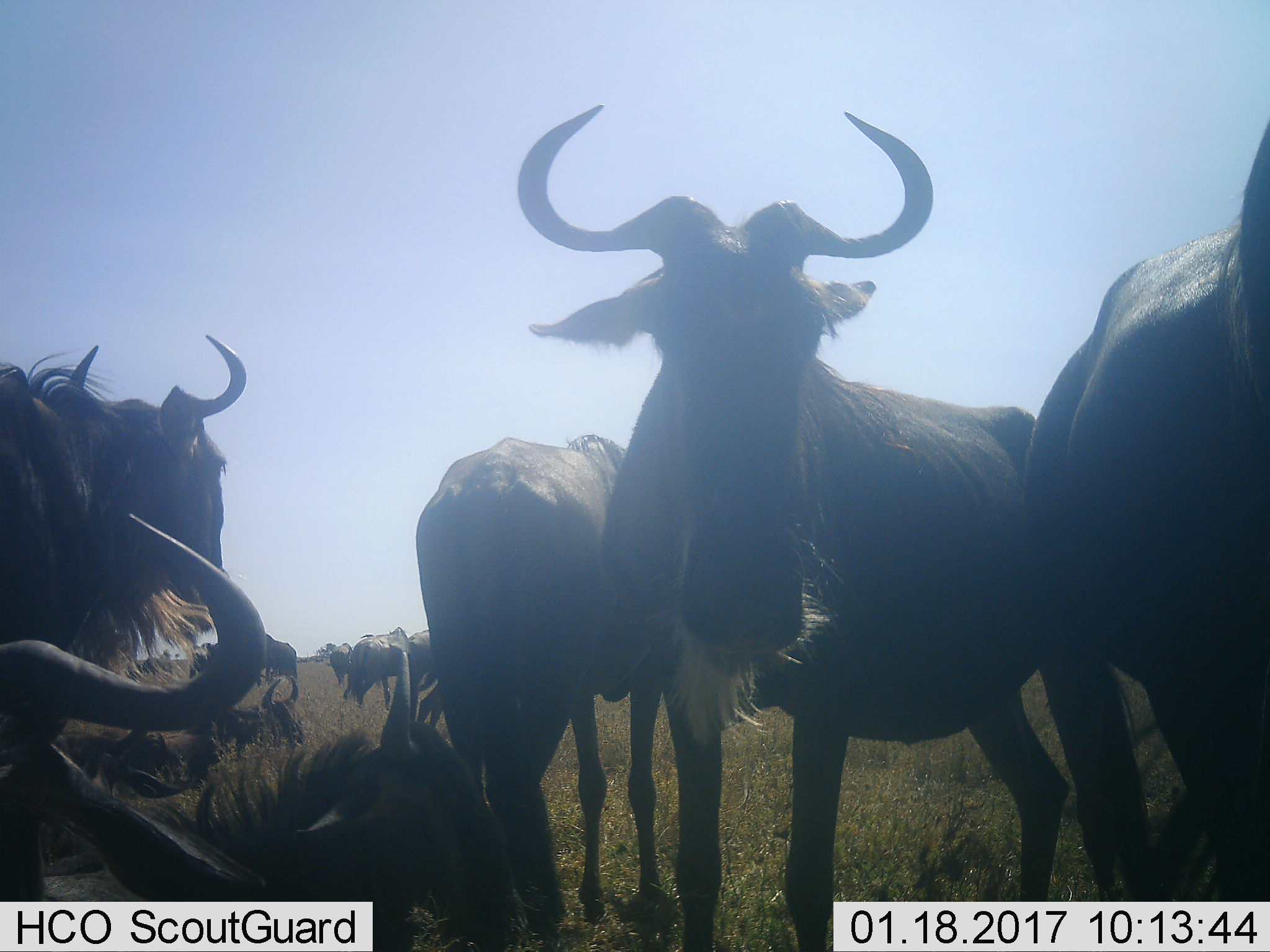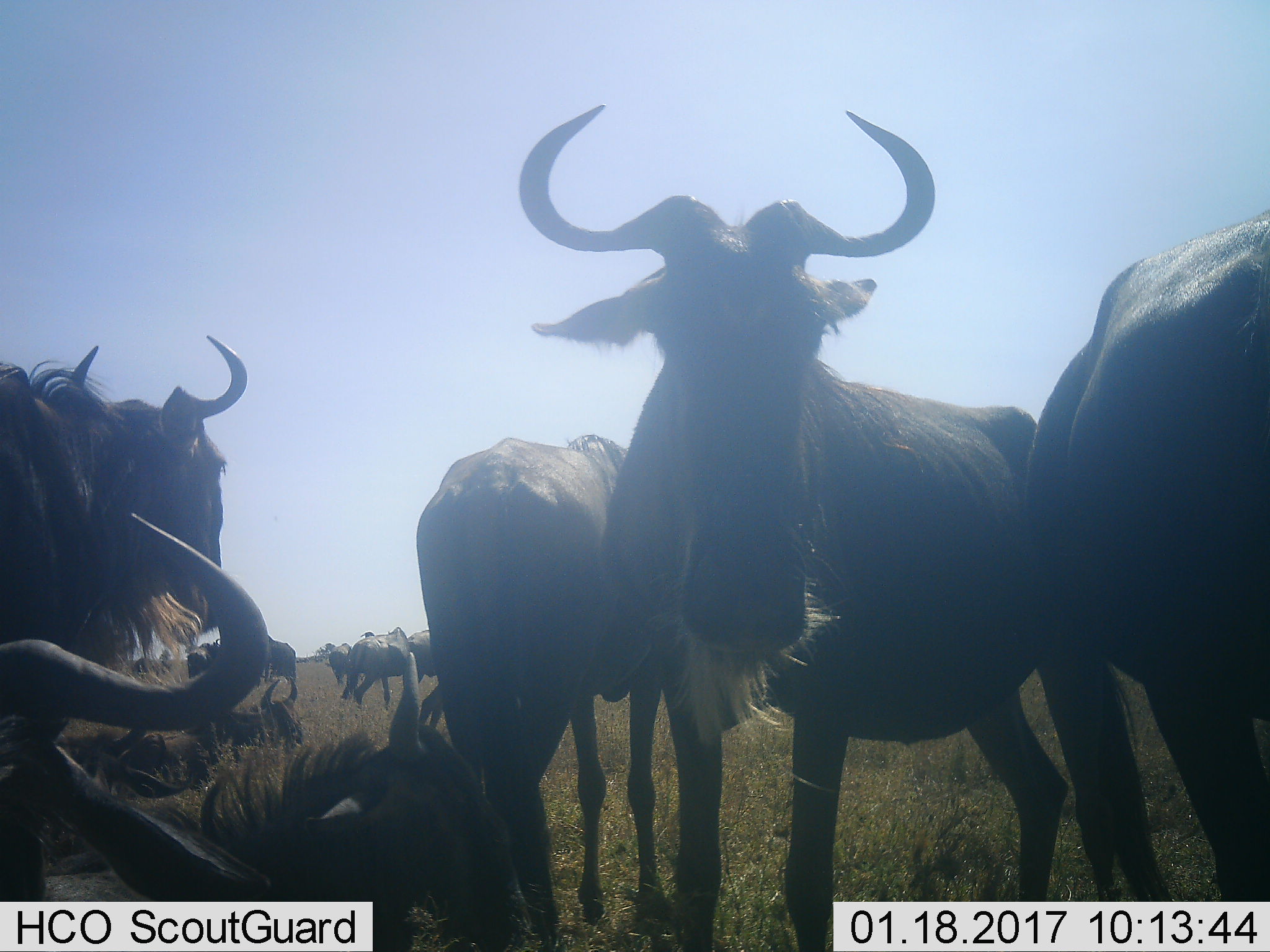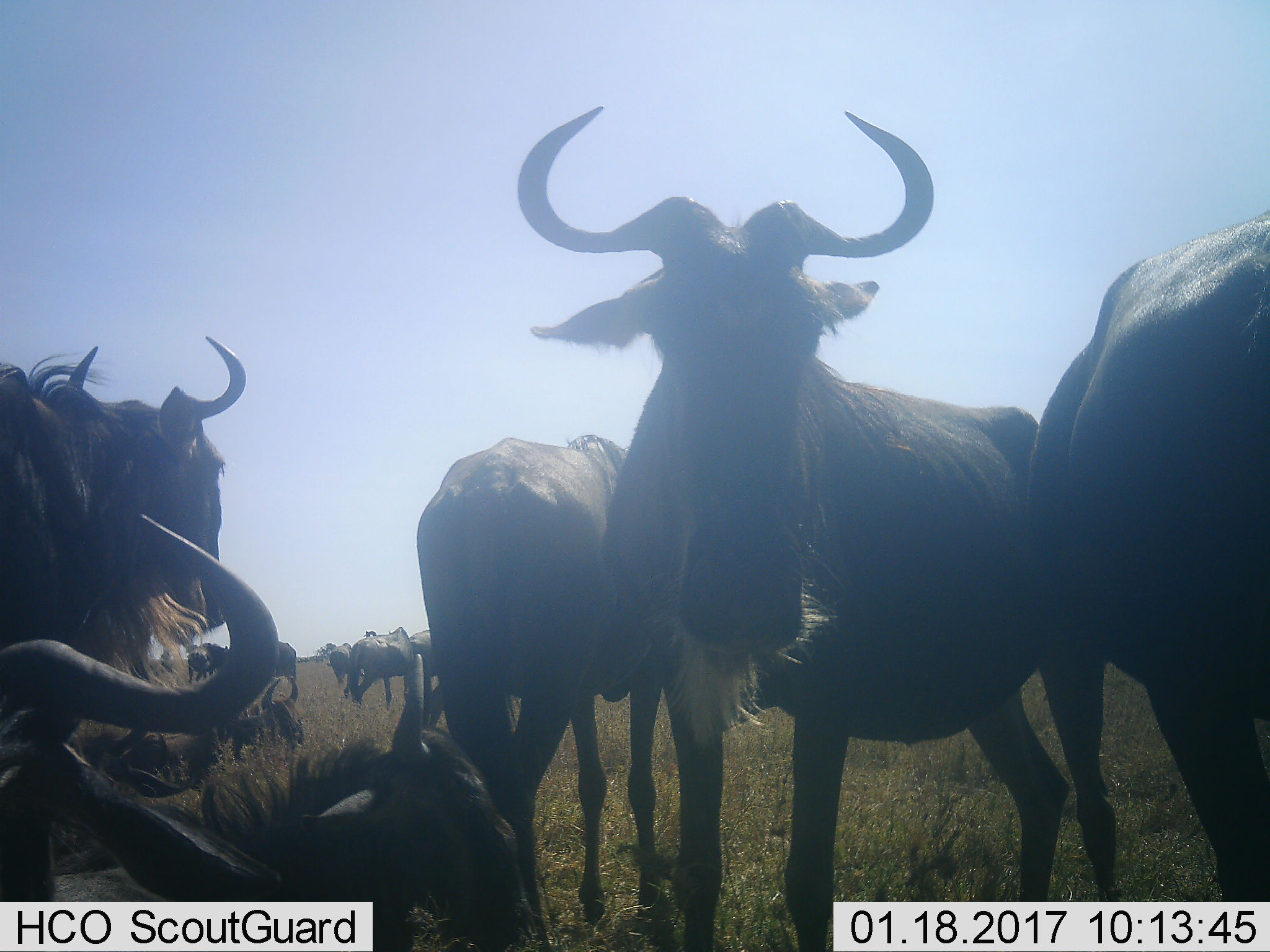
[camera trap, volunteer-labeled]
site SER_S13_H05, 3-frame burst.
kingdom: Animalia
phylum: Chordata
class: Mammalia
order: Artiodactyla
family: Bovidae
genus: Connochaetes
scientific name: Connochaetes taurinus taurinus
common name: blue wildebeest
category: wildebeestblue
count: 11-50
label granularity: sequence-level